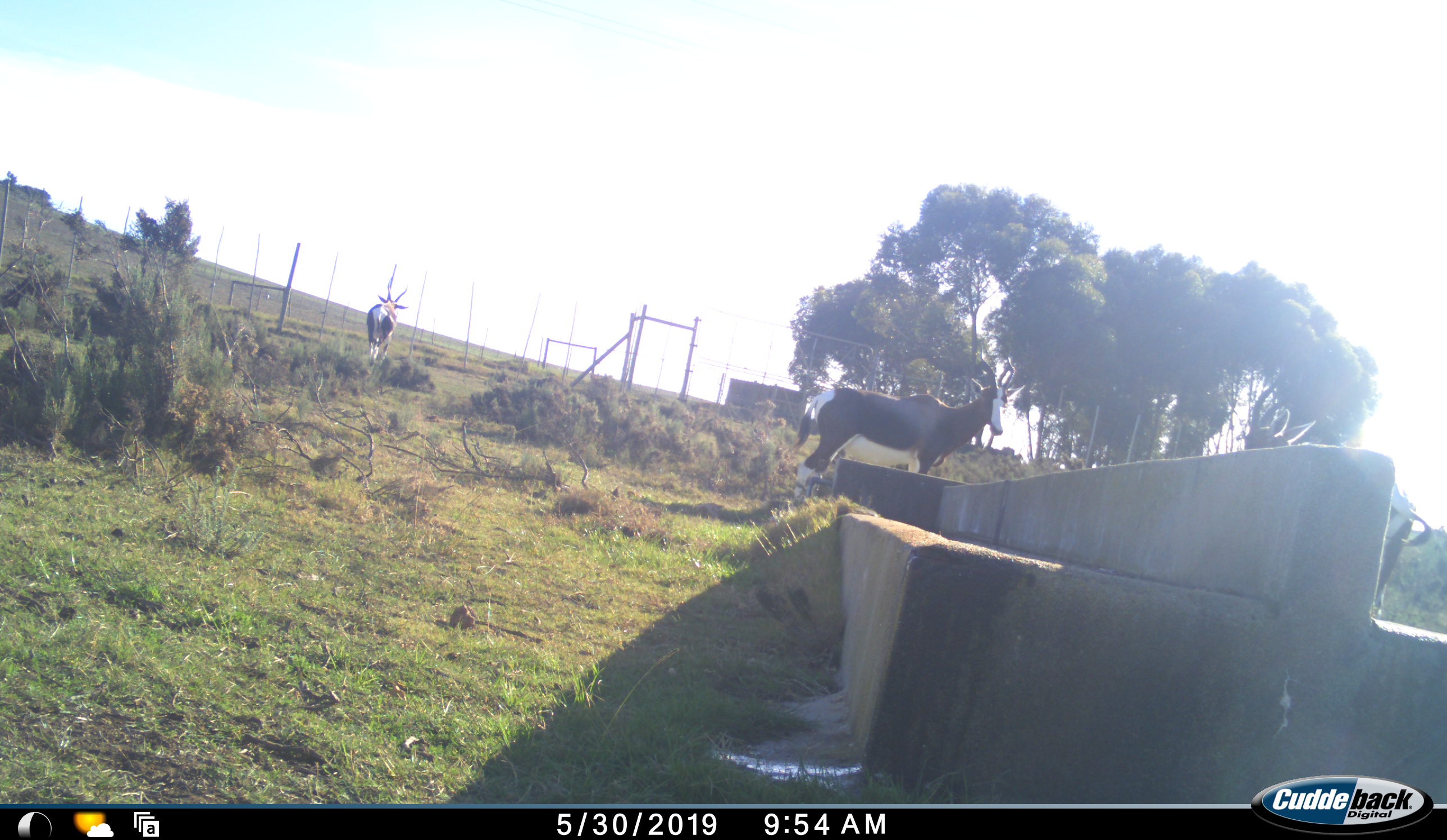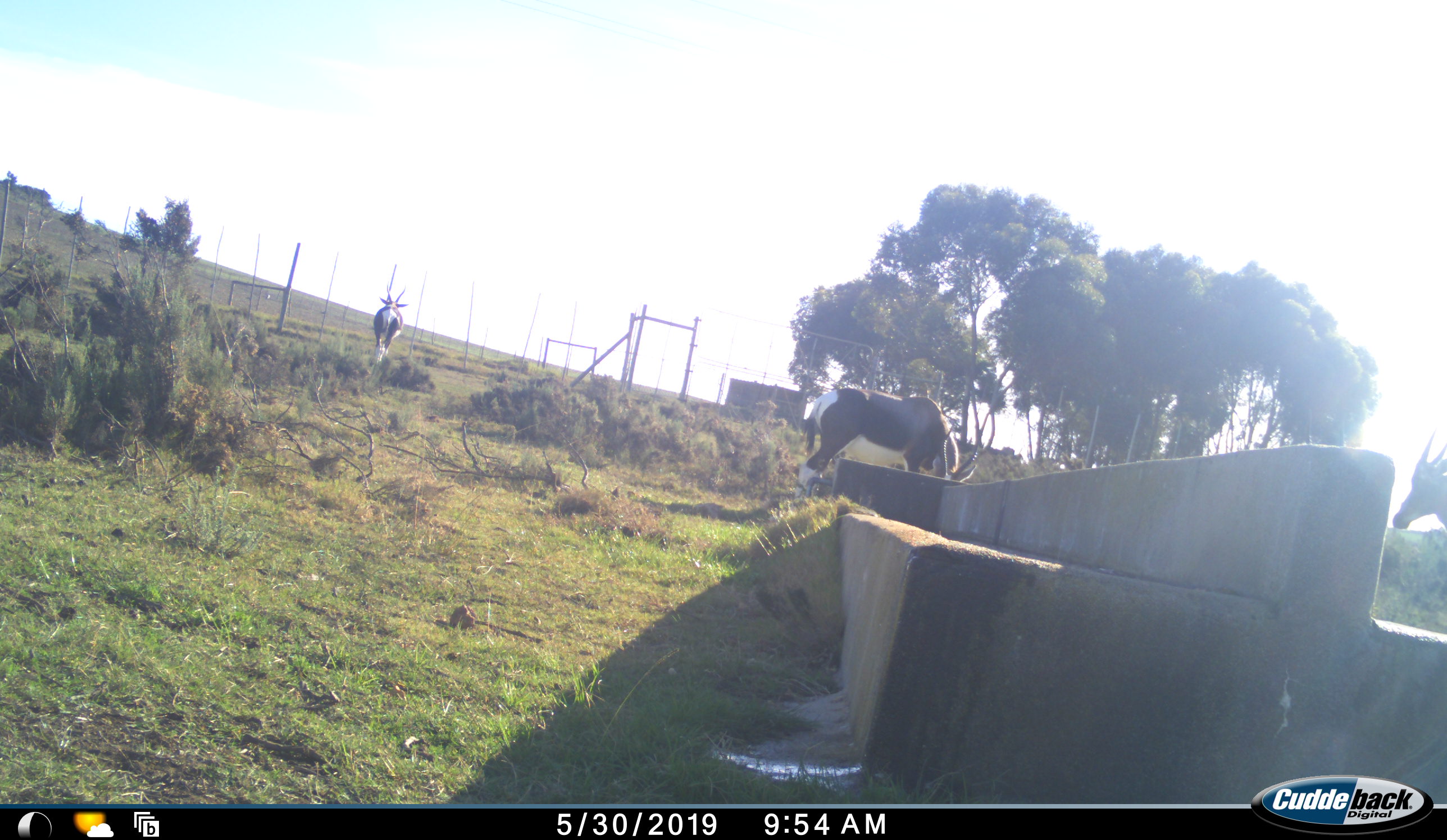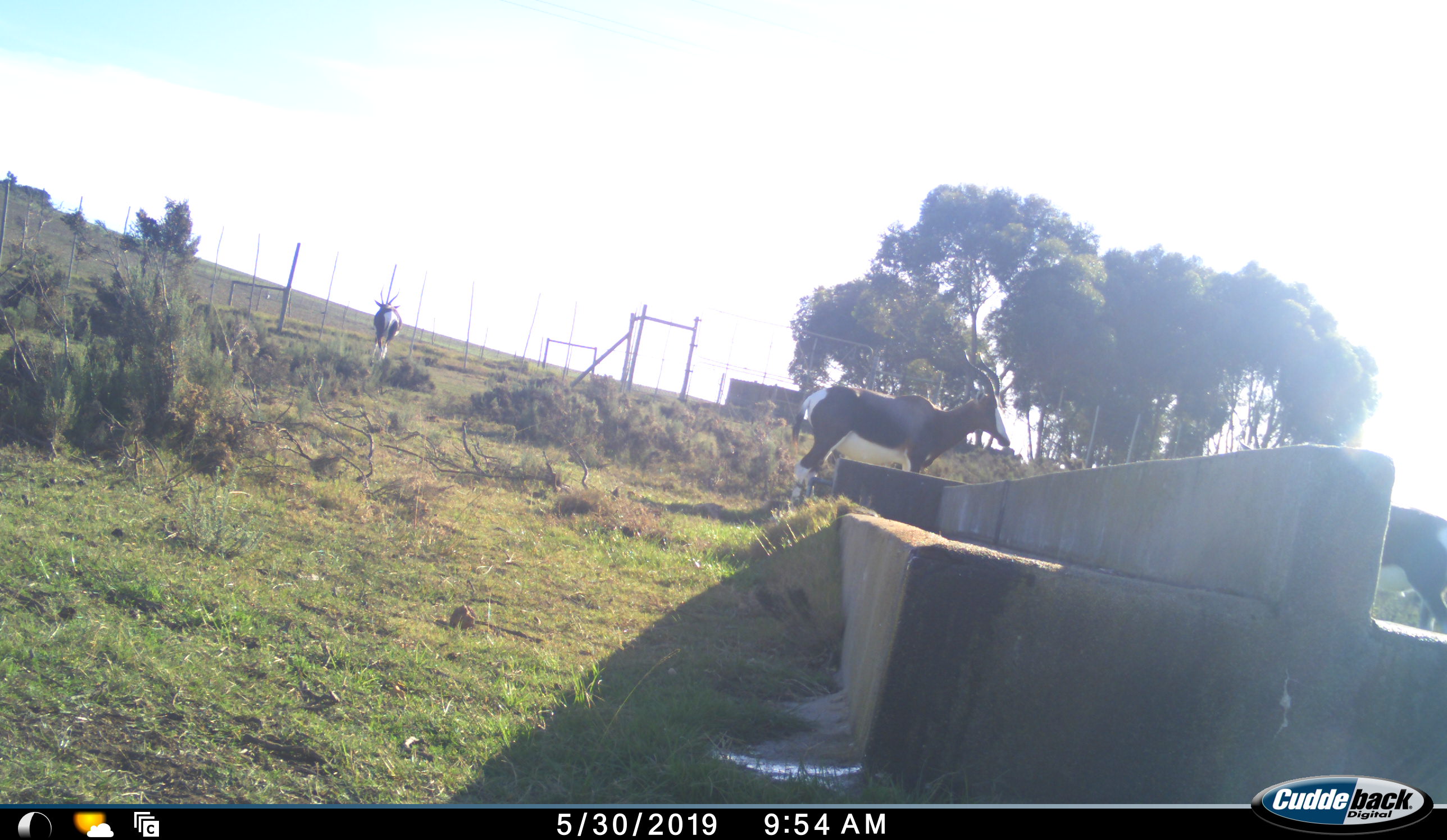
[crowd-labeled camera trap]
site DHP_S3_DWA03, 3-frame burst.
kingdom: Animalia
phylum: Chordata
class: Mammalia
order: Artiodactyla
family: Bovidae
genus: Damaliscus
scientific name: Damaliscus pygargus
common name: bontebok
Bontebok (Damaliscus pygargus), count 3. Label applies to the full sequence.